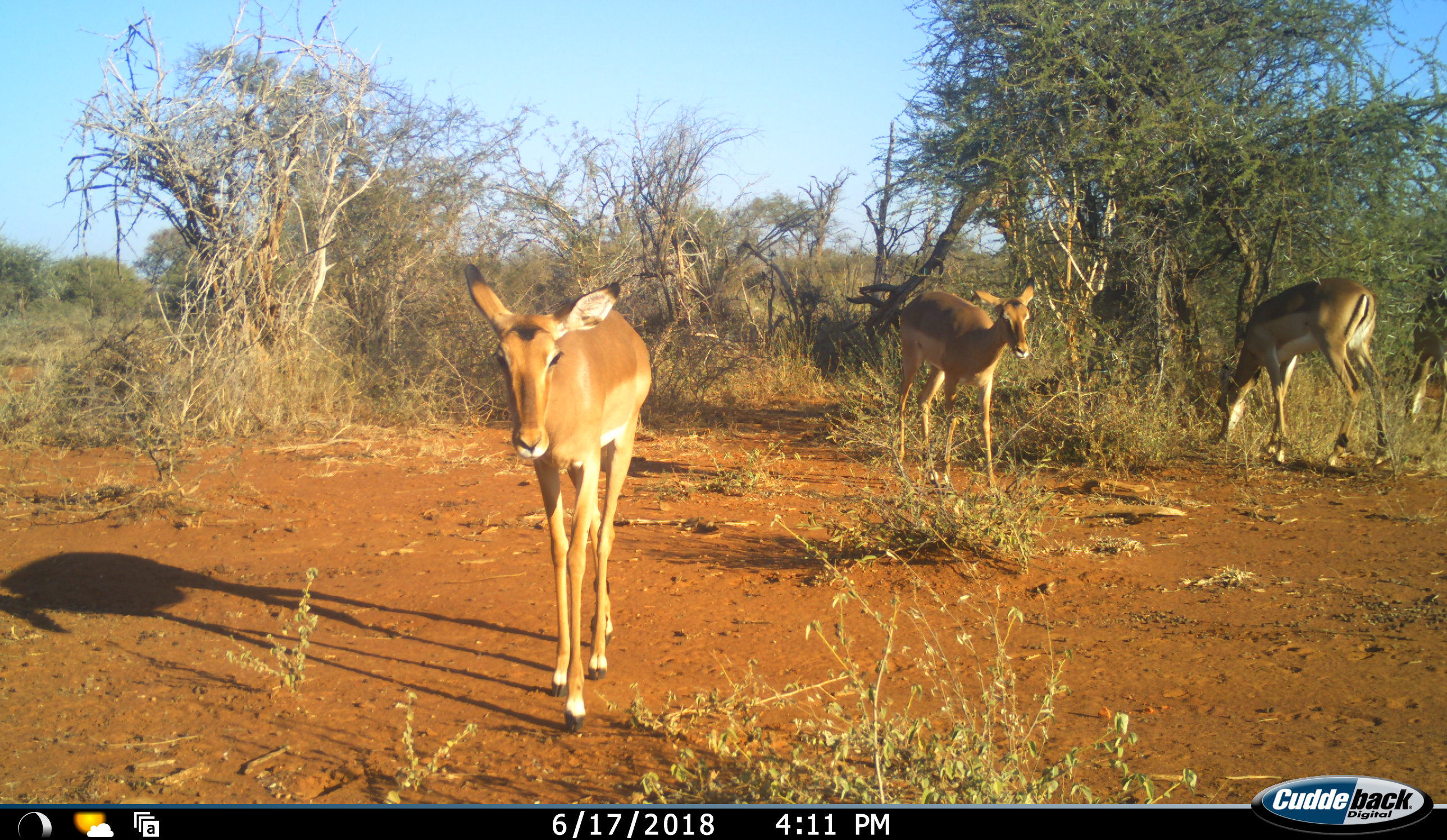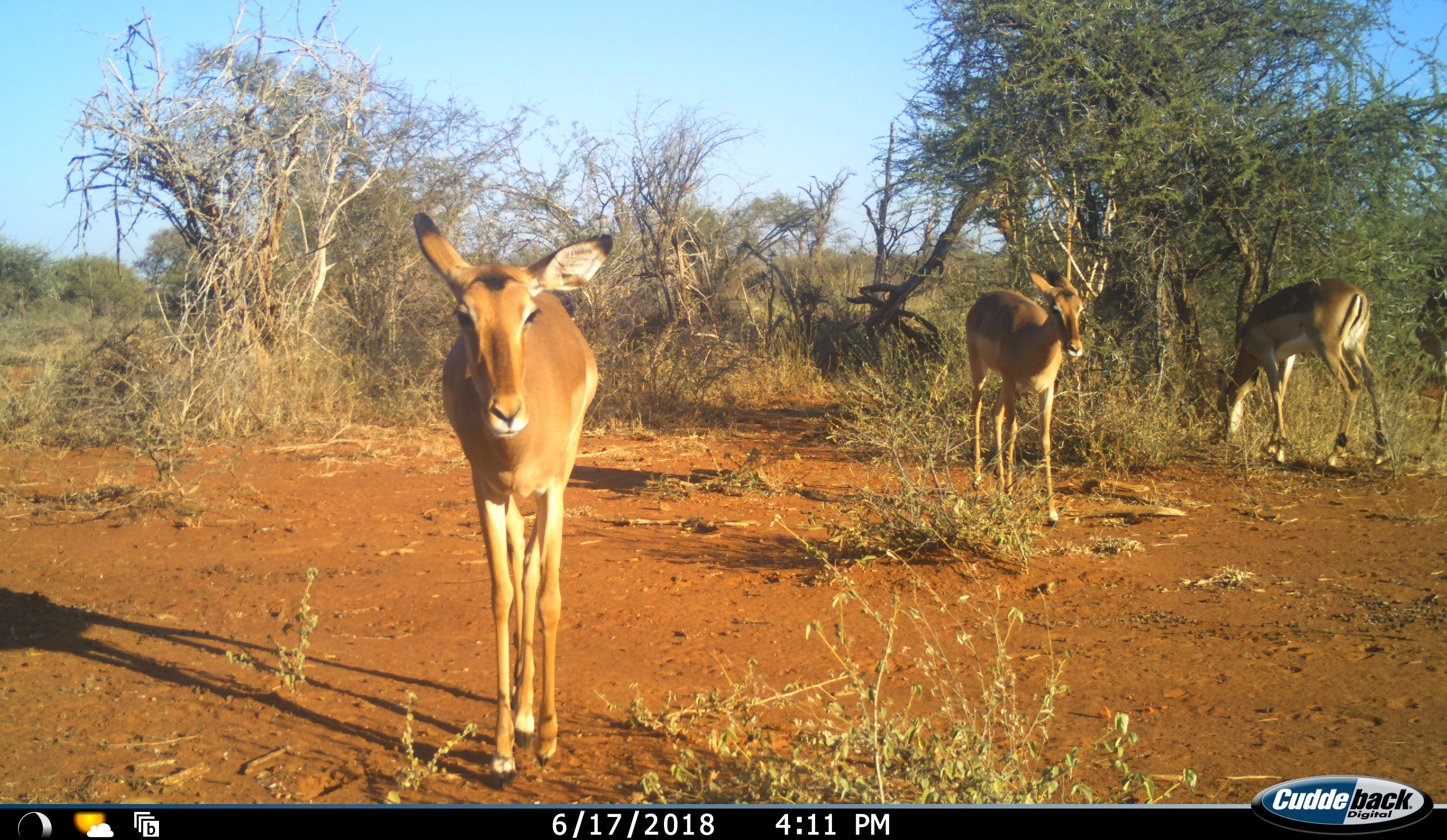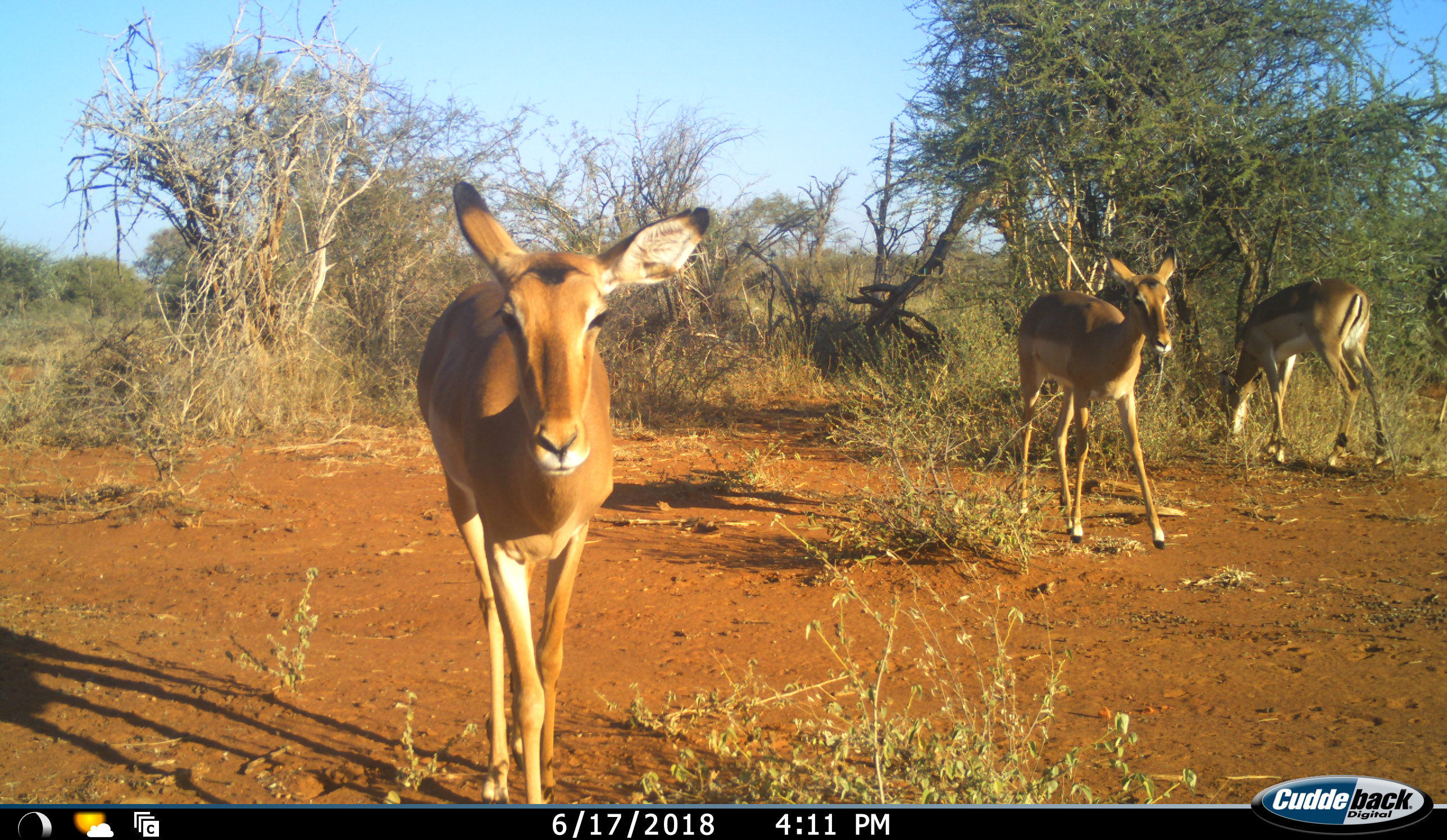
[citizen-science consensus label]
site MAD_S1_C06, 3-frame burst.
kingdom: Animalia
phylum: Chordata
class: Mammalia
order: Artiodactyla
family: Bovidae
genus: Aepyceros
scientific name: Aepyceros melampus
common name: impala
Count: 4.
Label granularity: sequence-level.